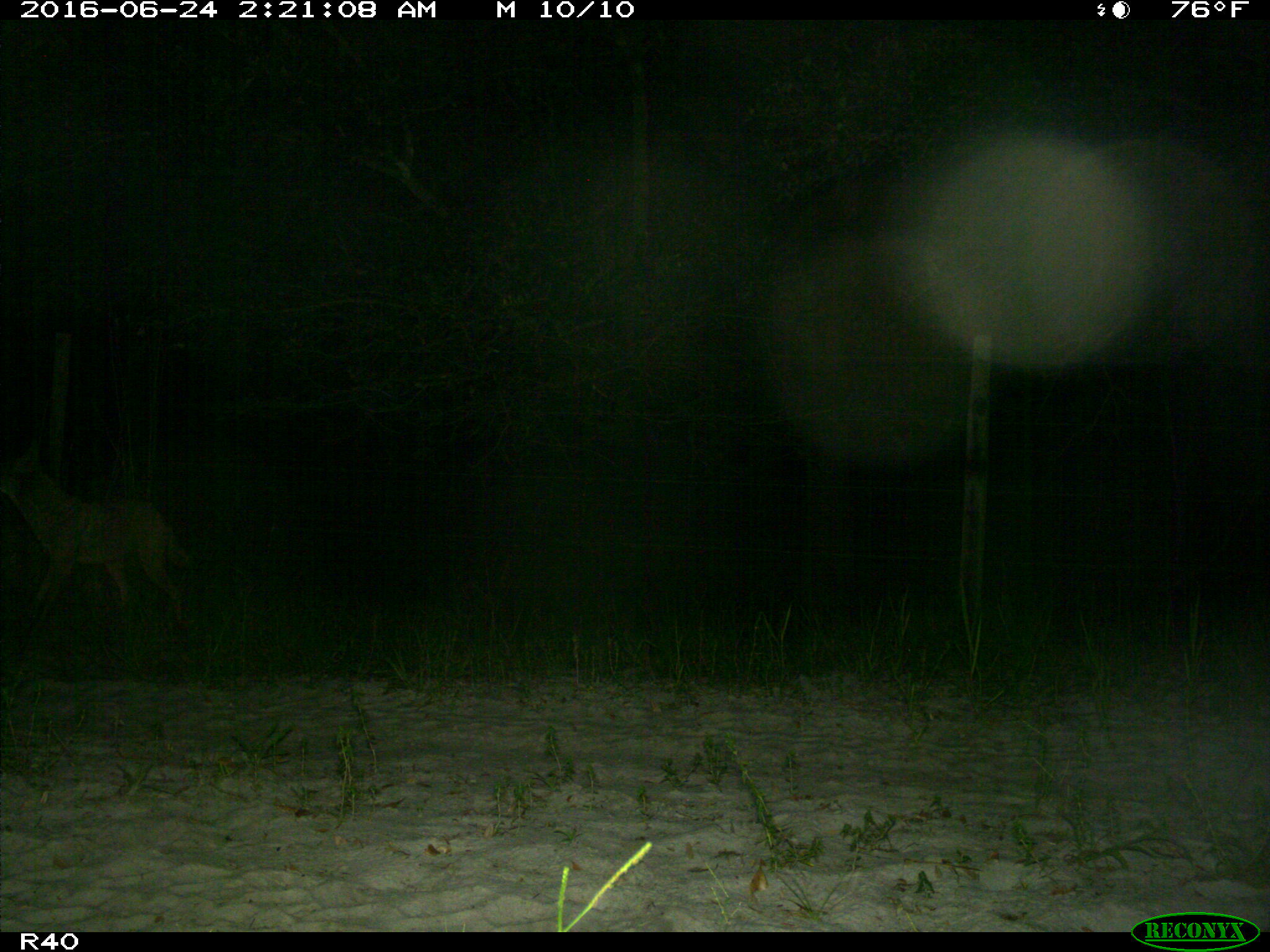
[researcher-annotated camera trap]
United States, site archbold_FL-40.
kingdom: Animalia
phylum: Chordata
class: Mammalia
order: Carnivora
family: Canidae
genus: Canis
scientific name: Canis latrans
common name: coyote